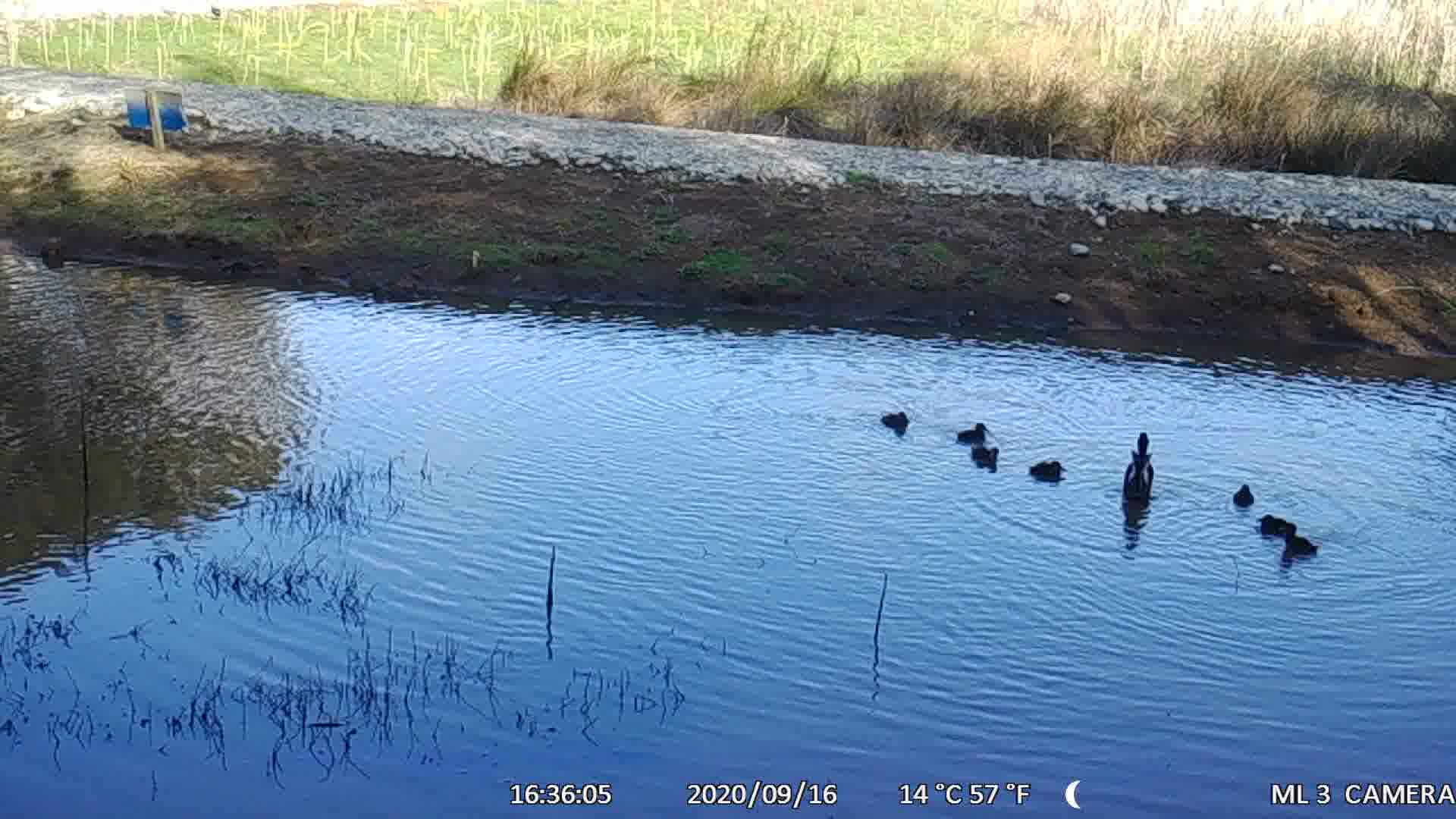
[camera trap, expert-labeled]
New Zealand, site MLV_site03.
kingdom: Animalia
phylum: Chordata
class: Aves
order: Anseriformes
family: Anatidae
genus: Anas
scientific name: Anas chlorotis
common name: brown teal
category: pateke